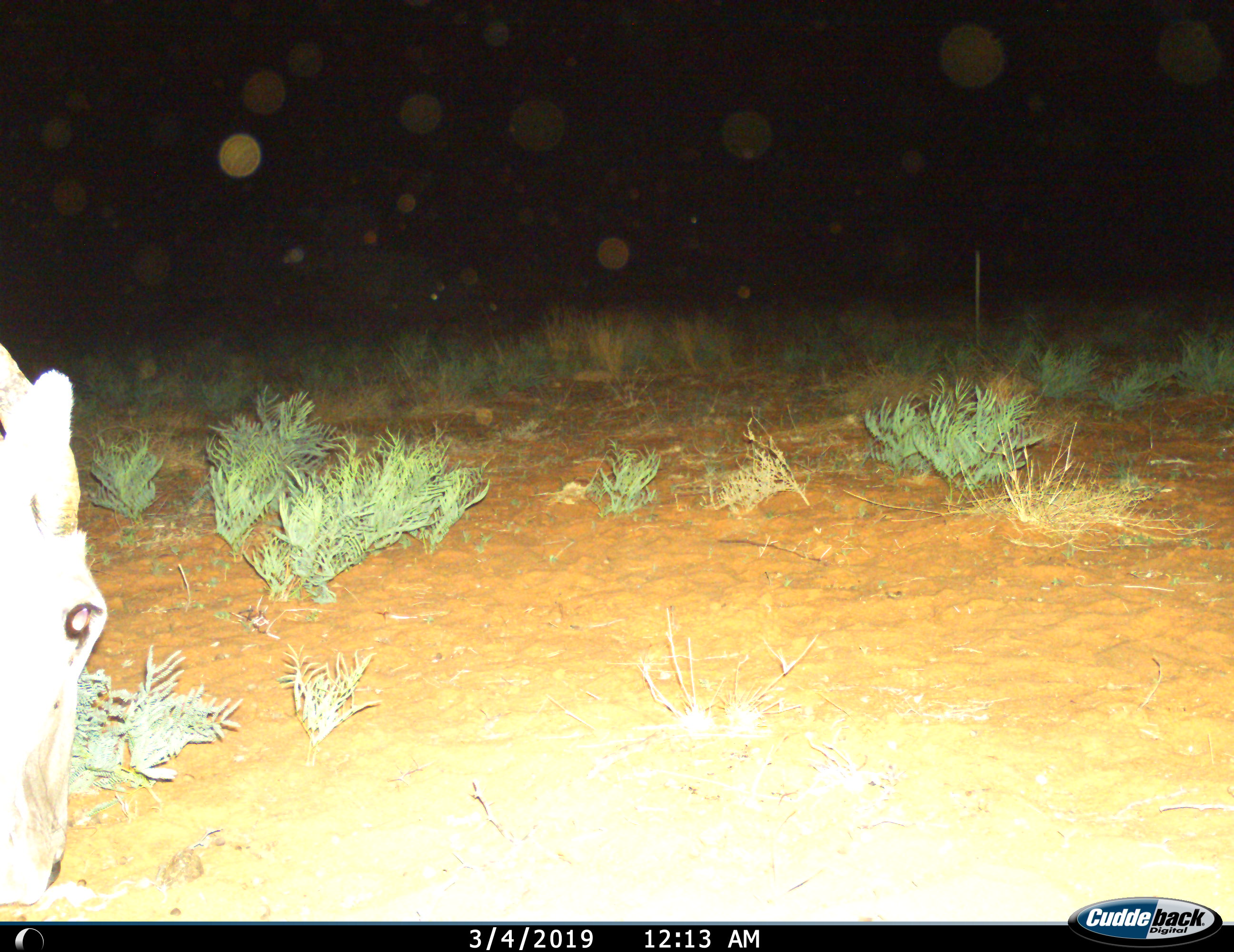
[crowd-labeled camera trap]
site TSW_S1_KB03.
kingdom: Animalia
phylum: Chordata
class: Mammalia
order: Artiodactyla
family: Bovidae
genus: Tragelaphus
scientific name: Tragelaphus oryx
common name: eland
Eland (Tragelaphus oryx), count 1. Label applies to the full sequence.